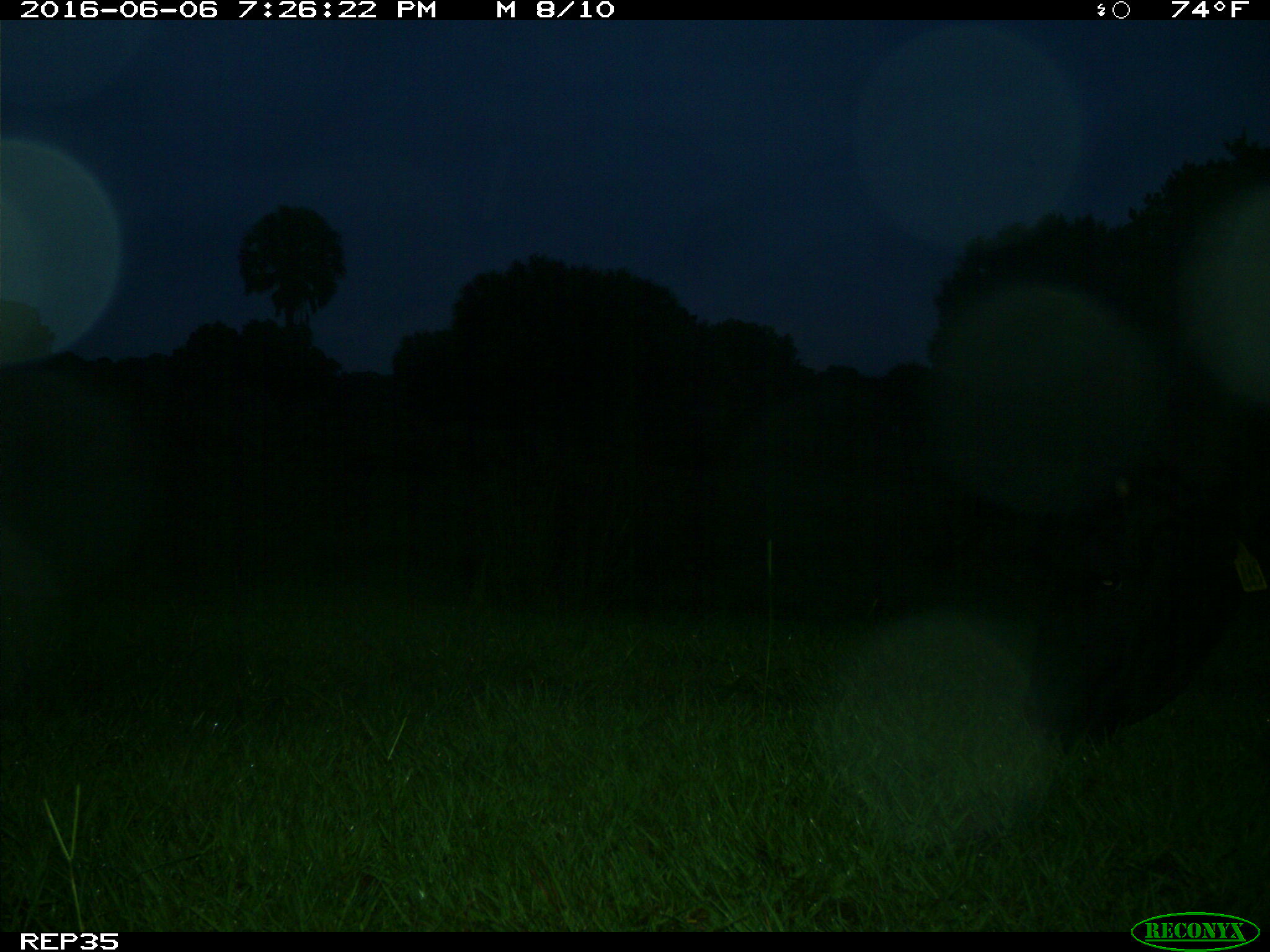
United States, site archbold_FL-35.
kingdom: Animalia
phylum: Chordata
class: Mammalia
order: Artiodactyla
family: Bovidae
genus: Bos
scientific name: Bos taurus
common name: domestic cow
Bos taurus (domestic cow).